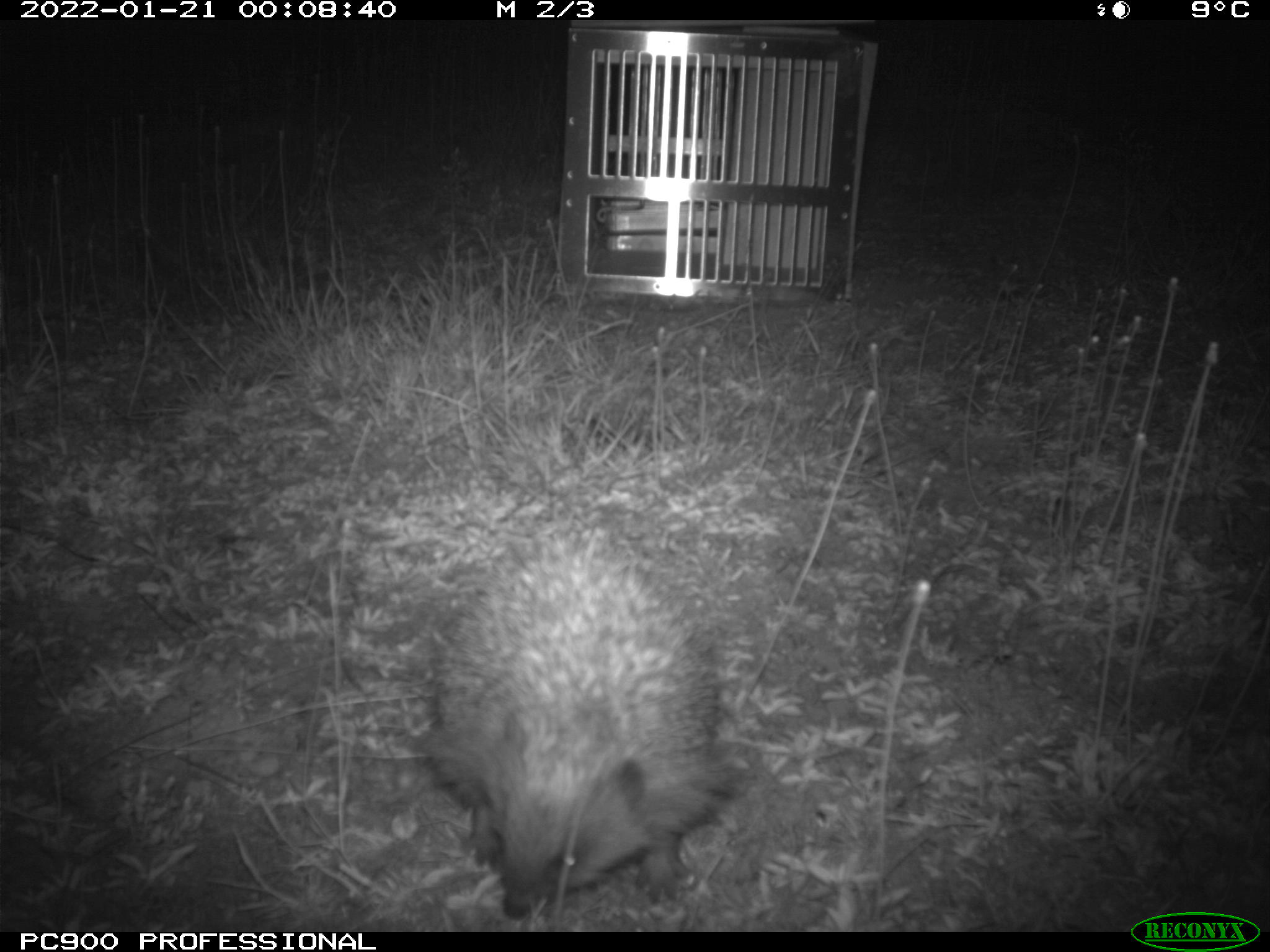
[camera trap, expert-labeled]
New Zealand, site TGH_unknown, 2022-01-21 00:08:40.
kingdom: Animalia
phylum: Chordata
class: Mammalia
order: Eulipotyphla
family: Erinaceidae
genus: Erinaceus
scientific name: Erinaceus europaeus europaeus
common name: european hedgehog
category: hedgehog